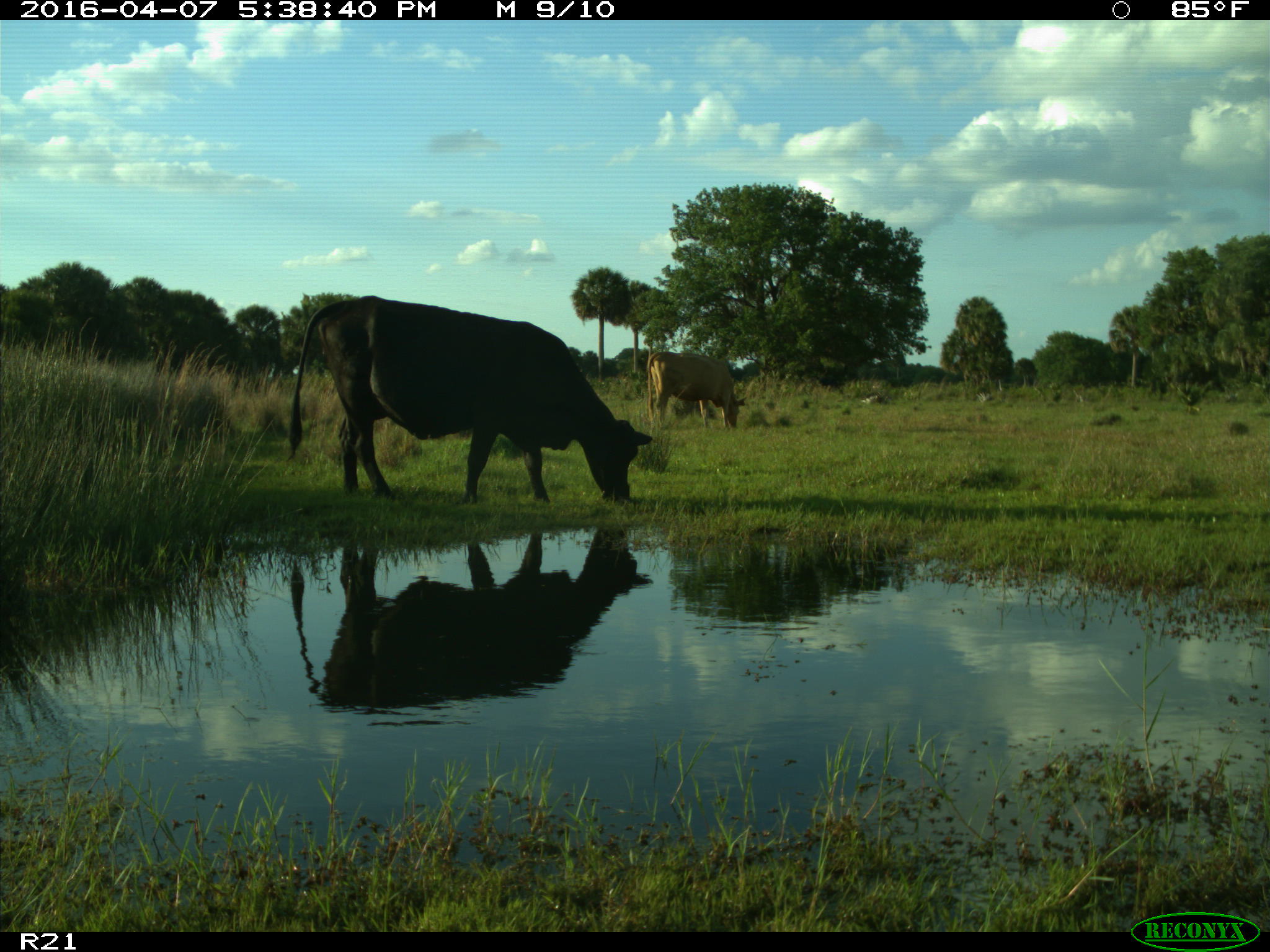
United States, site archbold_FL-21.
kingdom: Animalia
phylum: Chordata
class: Mammalia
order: Artiodactyla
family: Bovidae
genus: Bos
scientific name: Bos taurus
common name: domestic cow